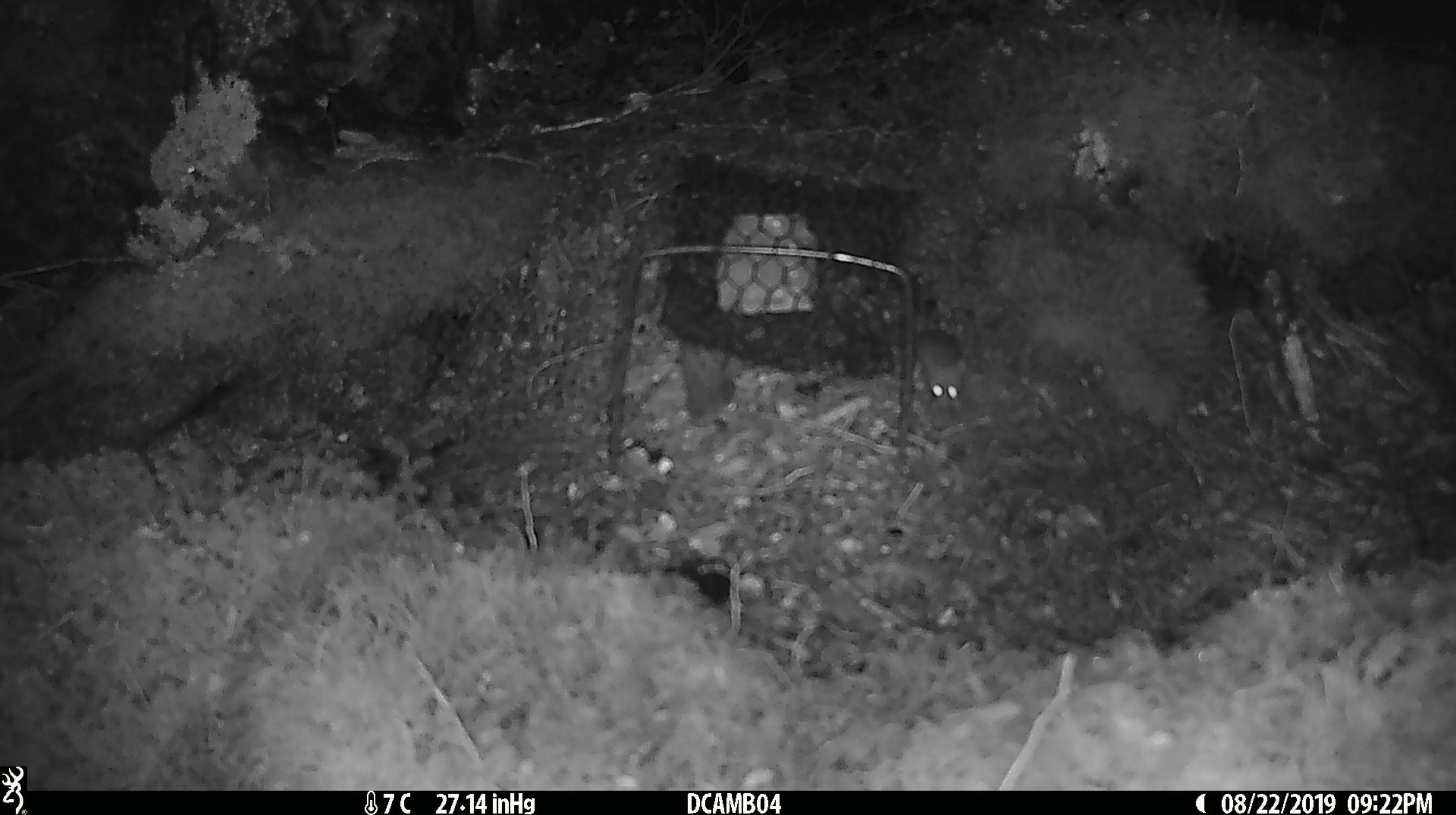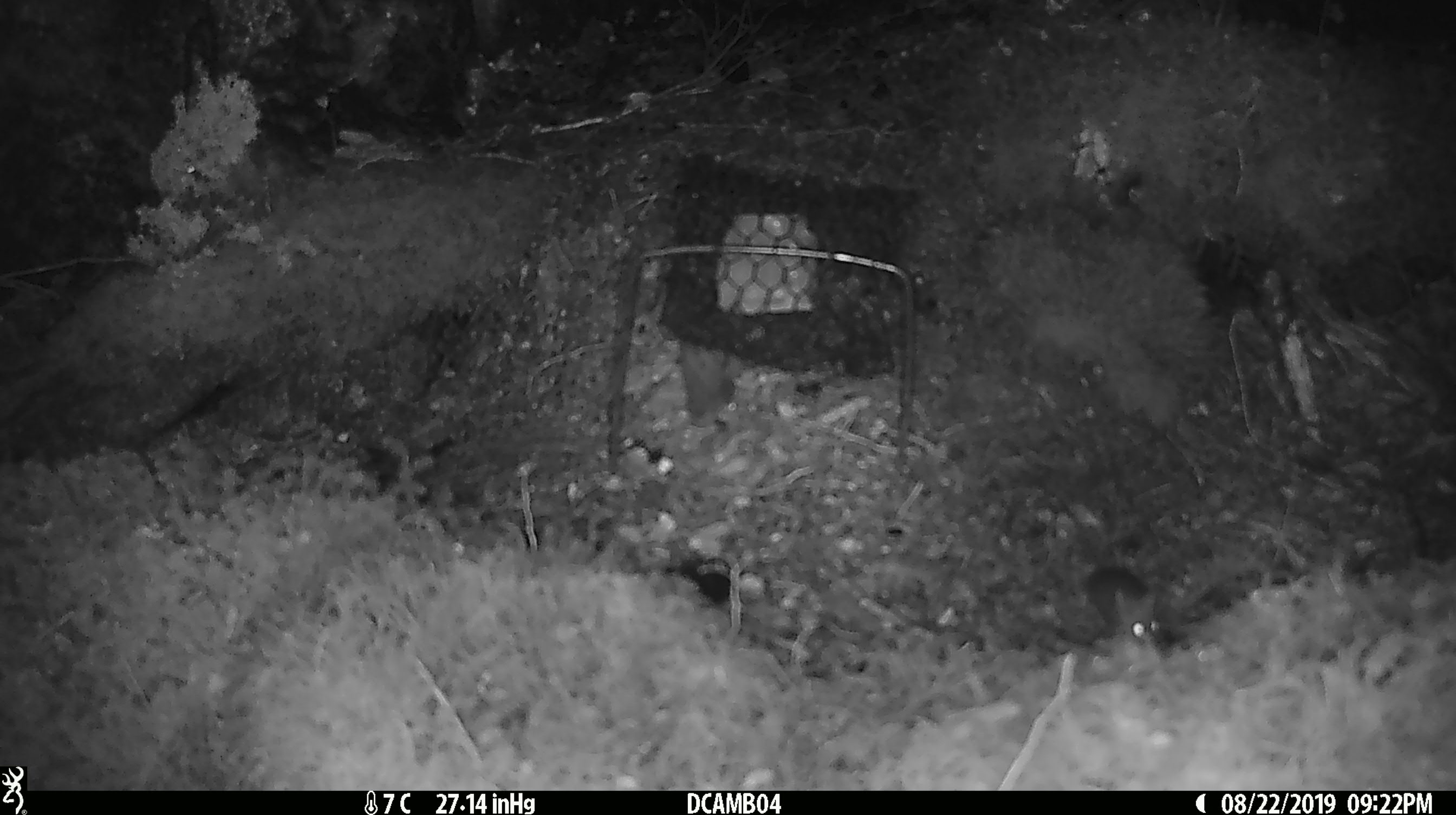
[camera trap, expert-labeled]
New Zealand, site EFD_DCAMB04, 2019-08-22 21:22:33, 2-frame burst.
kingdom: Animalia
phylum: Chordata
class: Mammalia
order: Rodentia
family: Muridae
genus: Mus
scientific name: Mus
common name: mouse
Mouse (Mus).